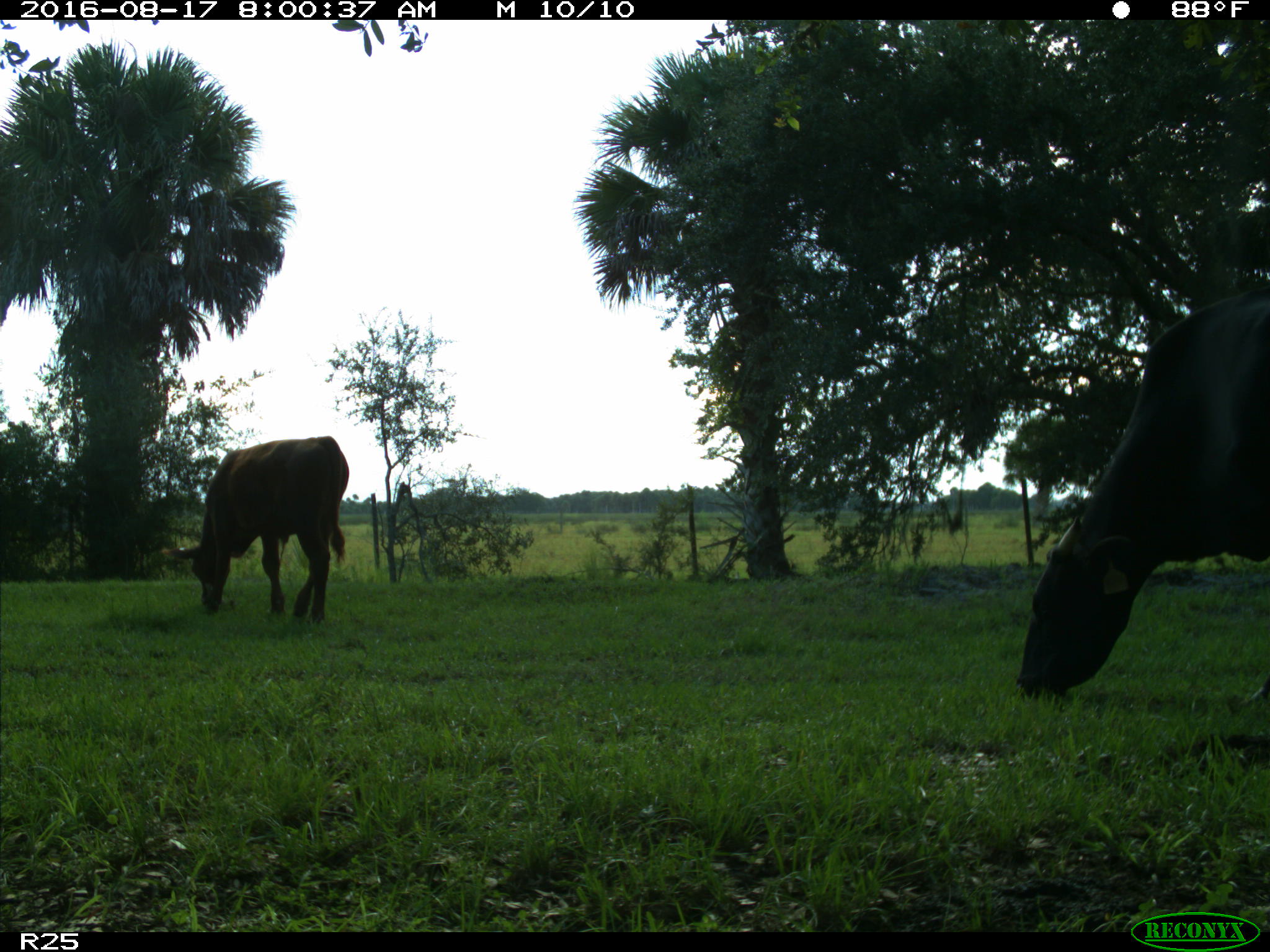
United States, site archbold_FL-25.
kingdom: Animalia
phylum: Chordata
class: Mammalia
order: Artiodactyla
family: Bovidae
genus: Bos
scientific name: Bos taurus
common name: domestic cow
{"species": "Bos taurus (domestic cow)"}